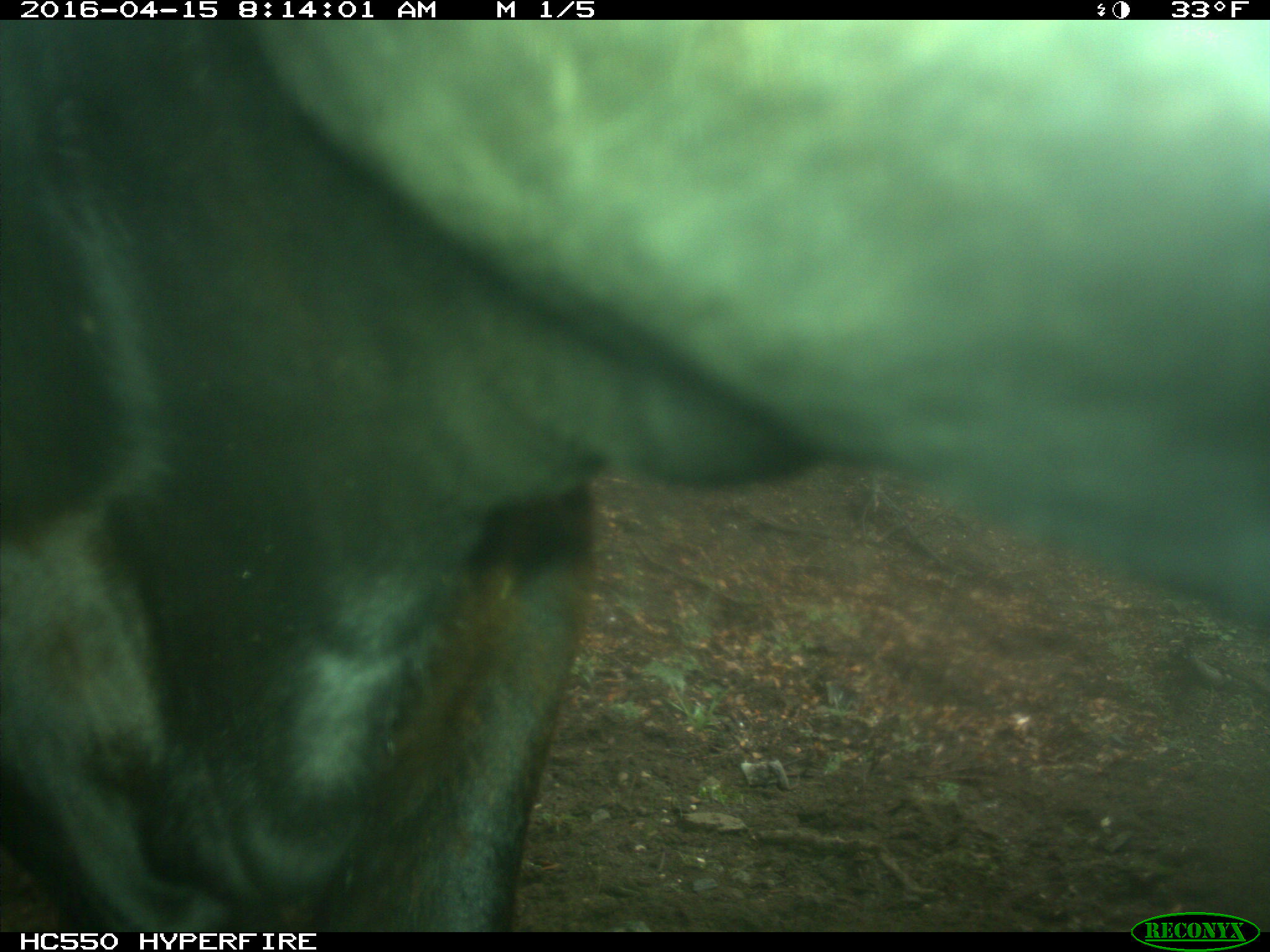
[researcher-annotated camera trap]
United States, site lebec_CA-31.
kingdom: Animalia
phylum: Chordata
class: Mammalia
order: Artiodactyla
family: Bovidae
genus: Bos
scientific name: Bos taurus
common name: domestic cow